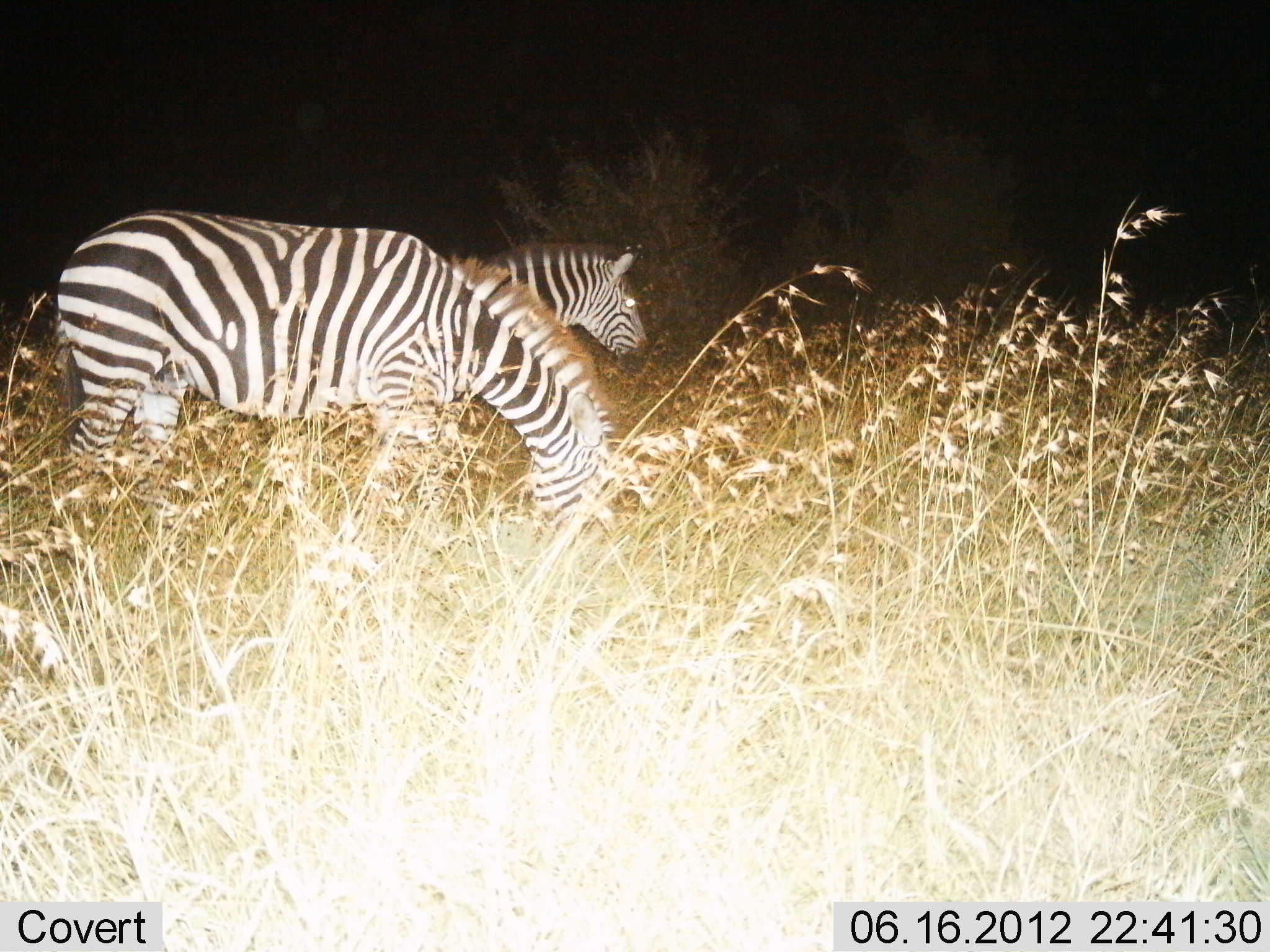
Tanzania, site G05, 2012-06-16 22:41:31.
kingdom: Animalia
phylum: Chordata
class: Mammalia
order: Perissodactyla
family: Equidae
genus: Equus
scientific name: Equus quagga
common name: plains zebra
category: zebra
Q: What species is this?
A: Zebra (plains zebra) (Equus quagga).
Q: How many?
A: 2.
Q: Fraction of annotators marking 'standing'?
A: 70%.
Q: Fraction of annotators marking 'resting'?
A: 0%.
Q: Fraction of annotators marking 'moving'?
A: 0%.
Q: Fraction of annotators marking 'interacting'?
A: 0%.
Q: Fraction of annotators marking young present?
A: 0%.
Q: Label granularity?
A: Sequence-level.